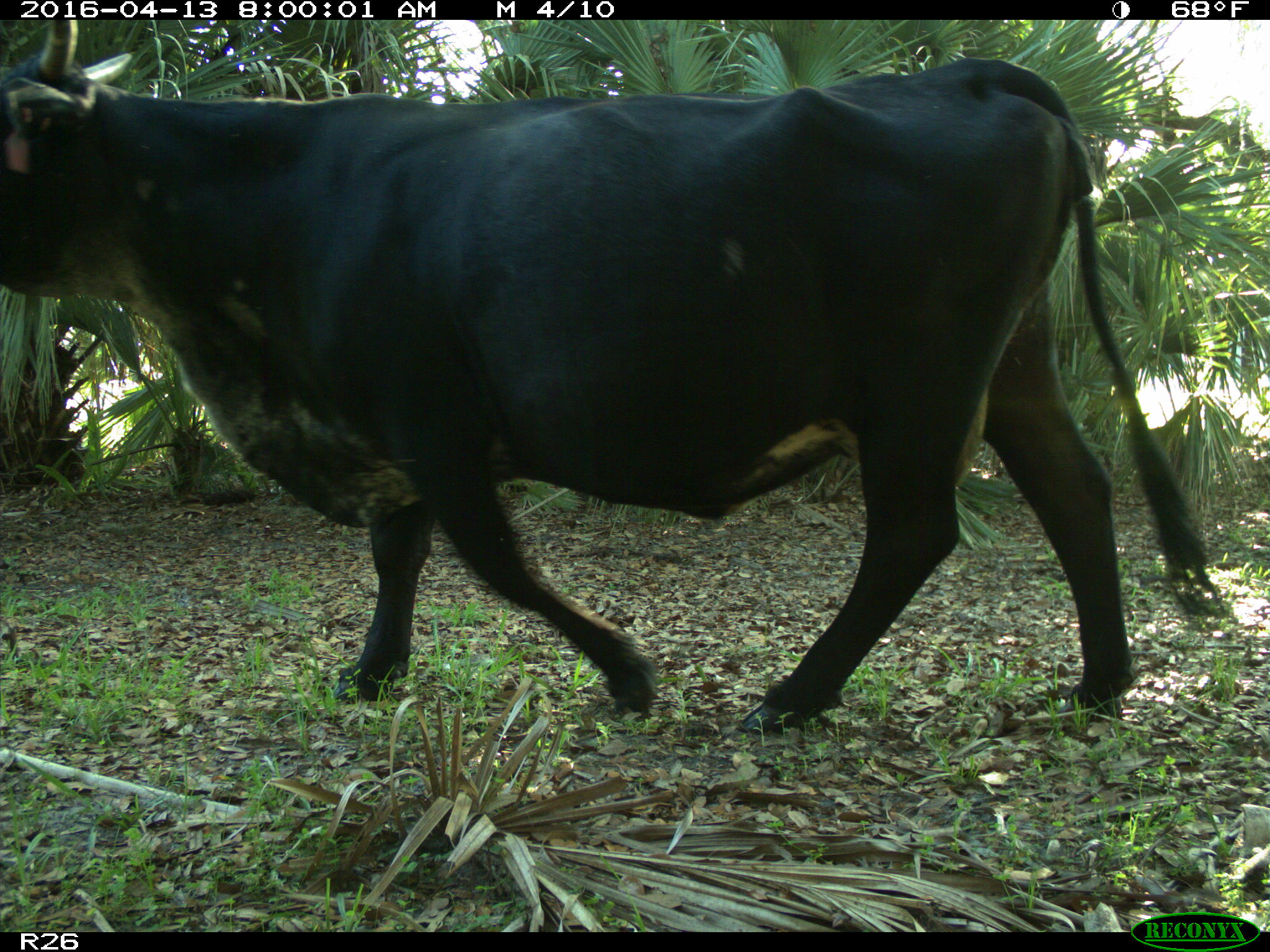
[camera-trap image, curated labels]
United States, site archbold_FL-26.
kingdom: Animalia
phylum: Chordata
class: Mammalia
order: Artiodactyla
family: Bovidae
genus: Bos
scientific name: Bos taurus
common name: domestic cow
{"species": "Bos taurus (domestic cow)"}